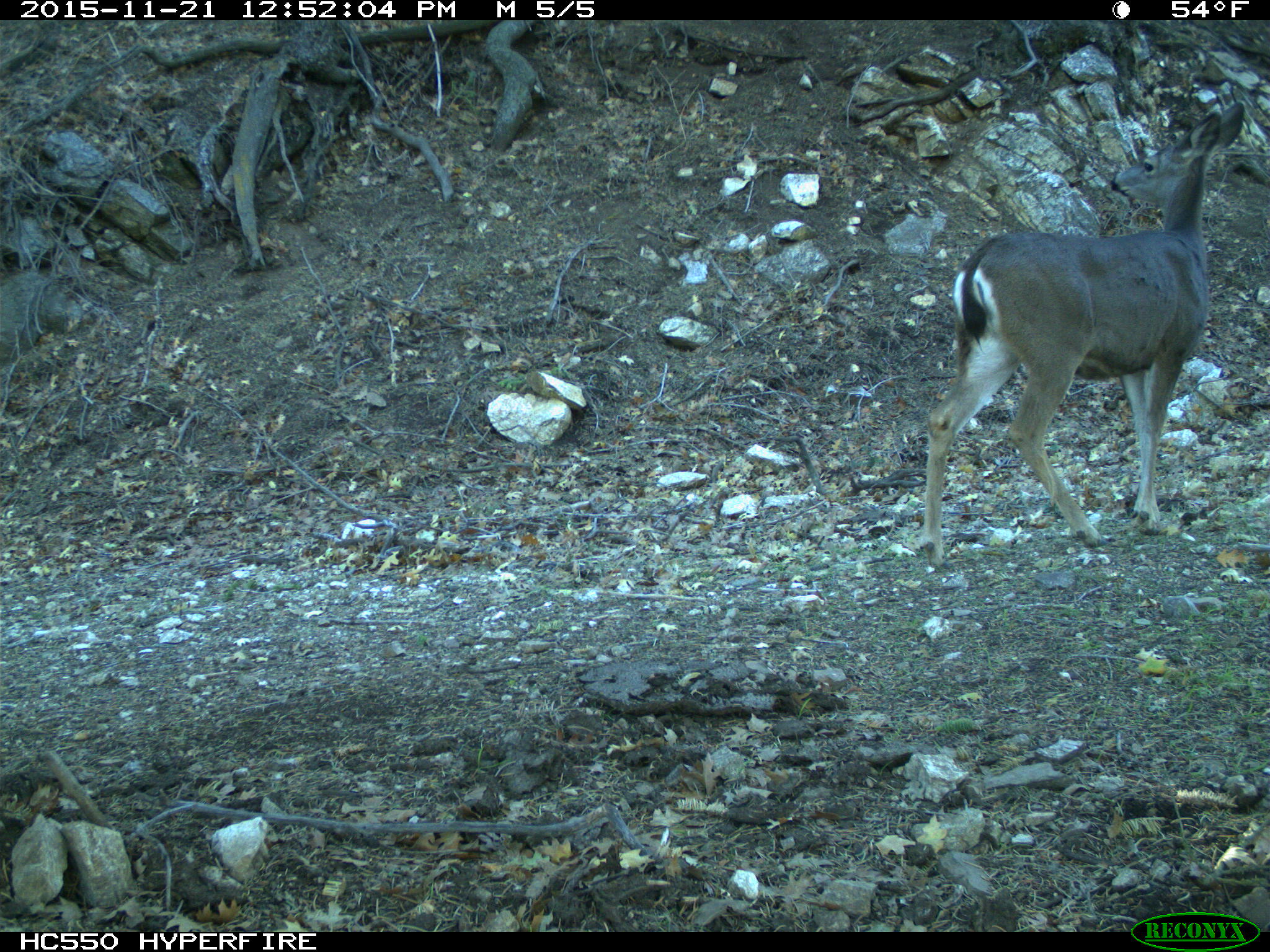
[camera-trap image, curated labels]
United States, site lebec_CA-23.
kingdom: Animalia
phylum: Chordata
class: Mammalia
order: Artiodactyla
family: Cervidae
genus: Odocoileus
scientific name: Odocoileus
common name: deer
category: unidentified deer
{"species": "unidentified deer (deer) (Odocoileus)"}